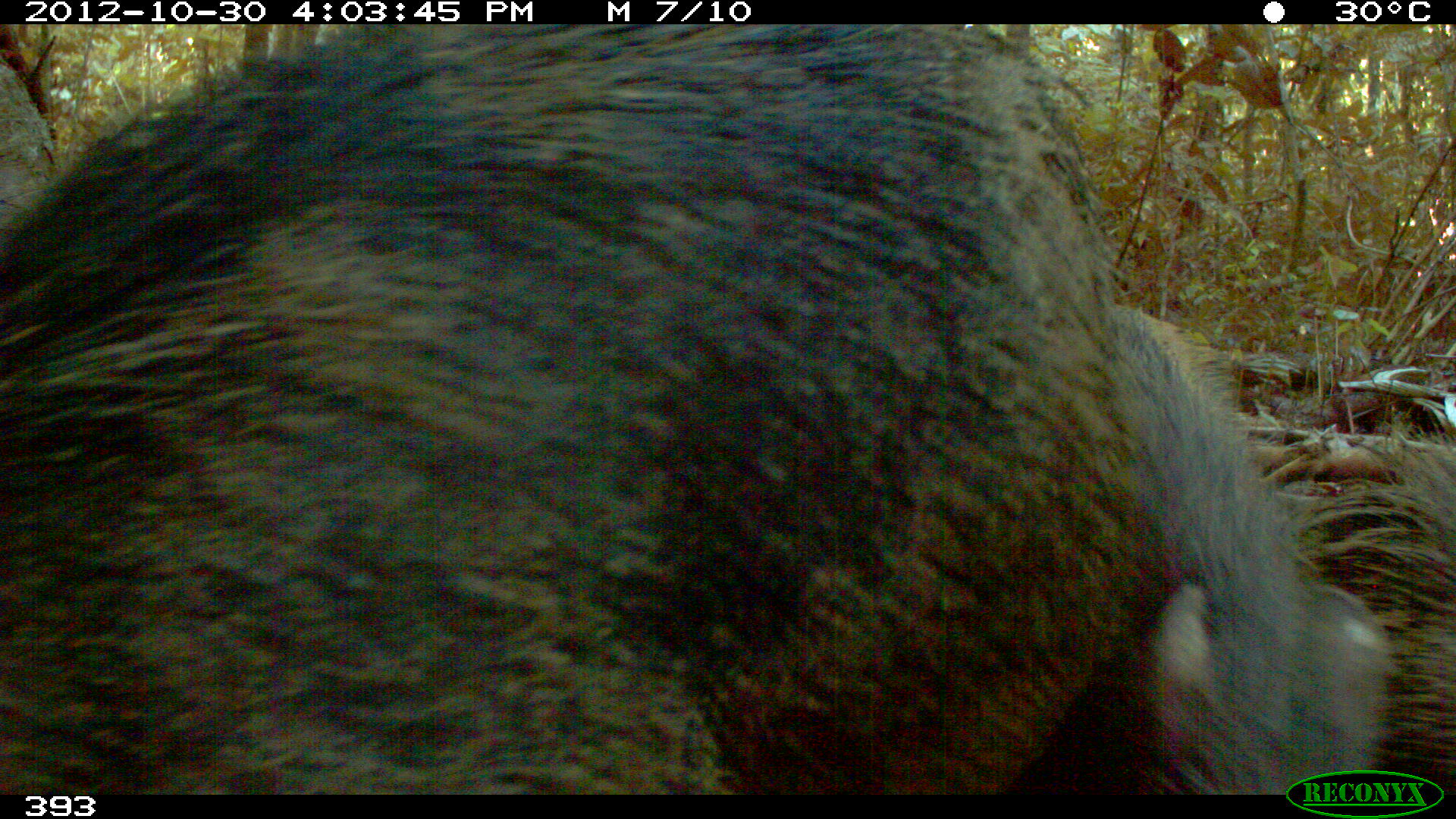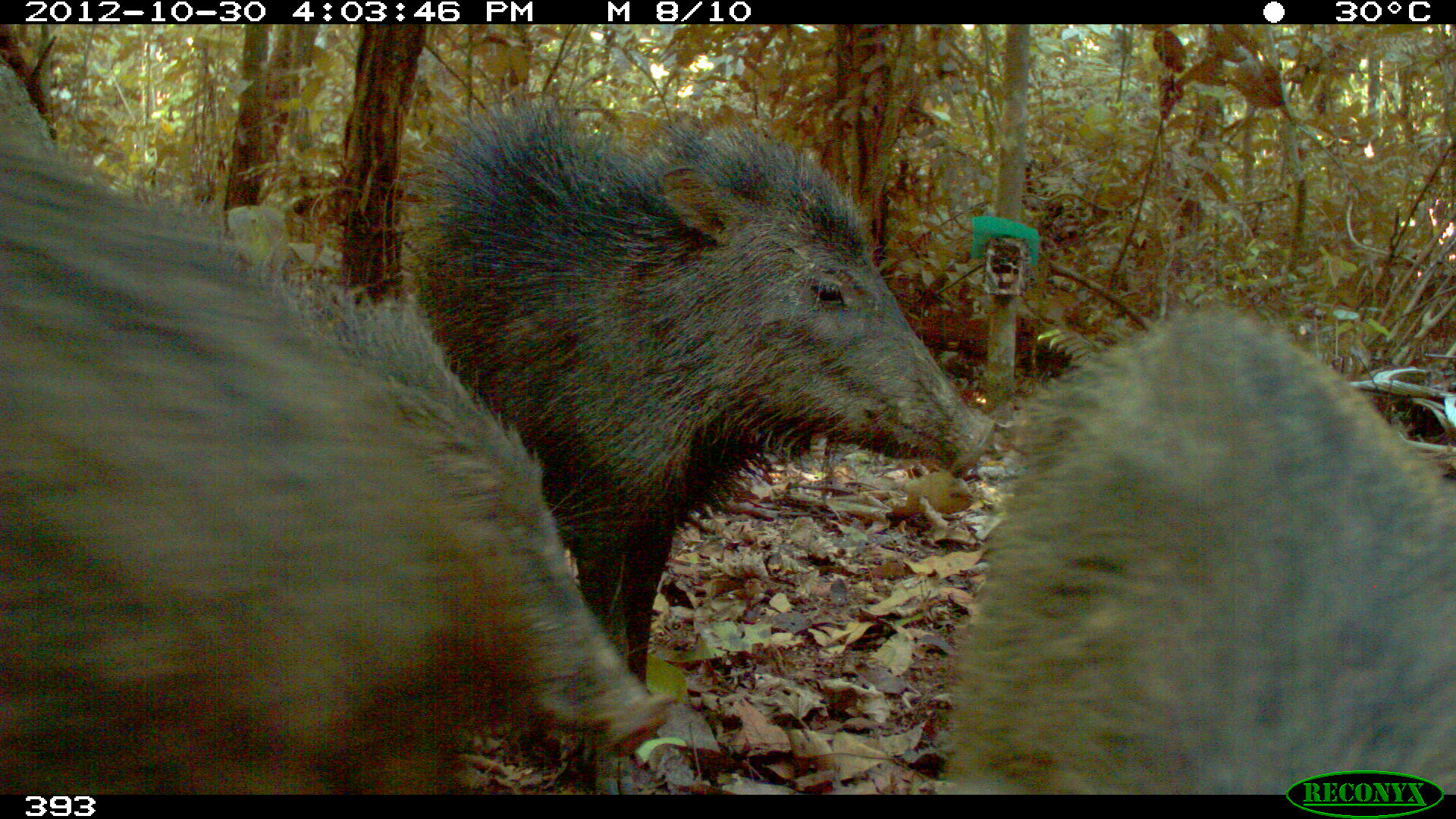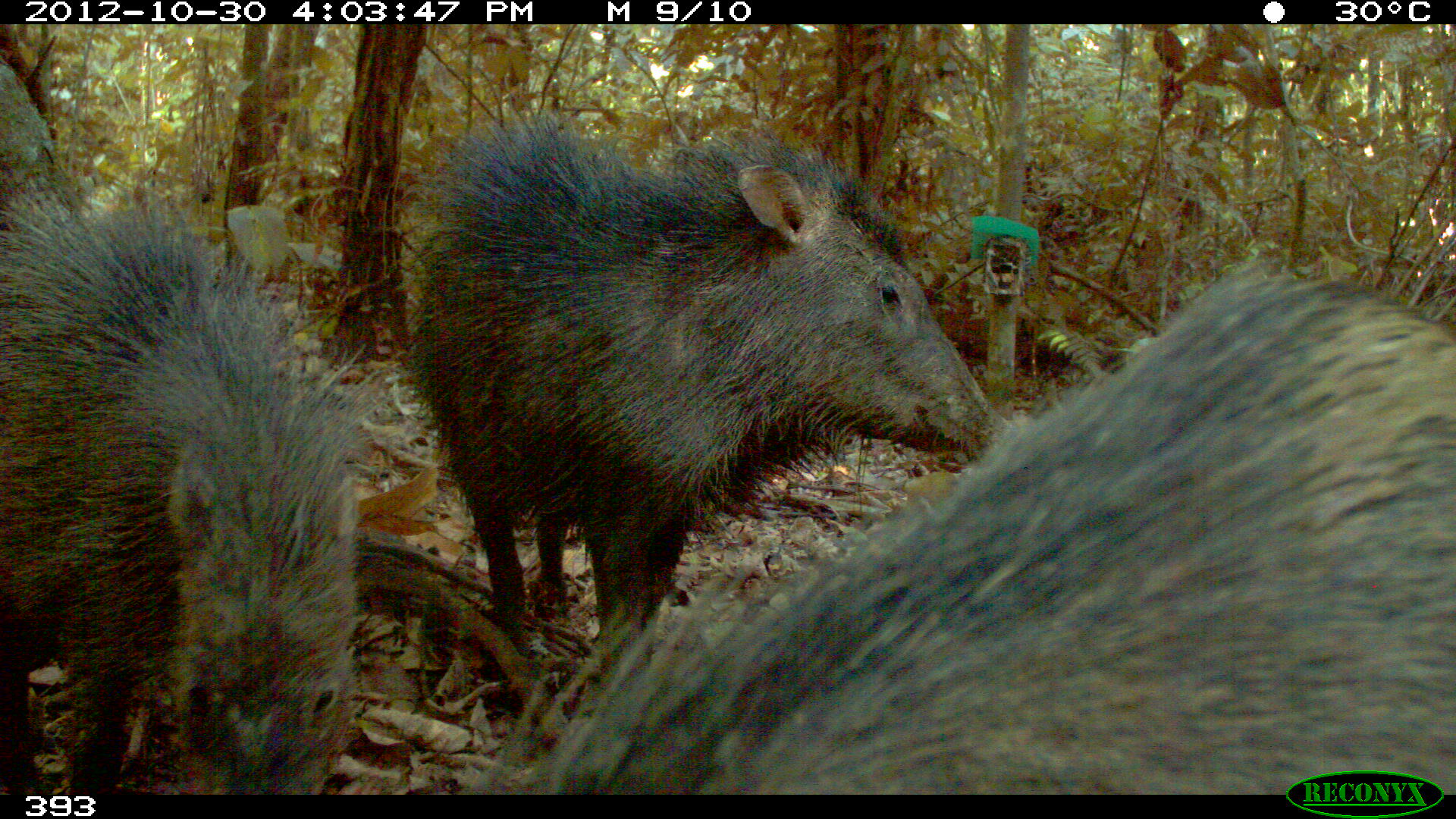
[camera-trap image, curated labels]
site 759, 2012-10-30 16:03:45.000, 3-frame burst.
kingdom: Animalia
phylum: Chordata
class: Mammalia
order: Artiodactyla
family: Tayassuidae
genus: Tayassu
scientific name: Tayassu pecari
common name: white-lipped peccary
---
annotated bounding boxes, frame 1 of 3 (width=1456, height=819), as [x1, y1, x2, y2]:
tayassu pecari: [0, 20, 1167, 797]; [1110, 298, 1393, 796]; [1267, 424, 1451, 793]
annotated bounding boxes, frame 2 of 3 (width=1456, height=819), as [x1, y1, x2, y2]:
tayassu pecari: [403, 91, 995, 688]; [1, 154, 465, 797]; [941, 300, 1456, 796]; [318, 283, 667, 759]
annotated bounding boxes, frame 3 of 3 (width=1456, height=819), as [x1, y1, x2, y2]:
tayassu pecari: [464, 270, 1456, 794]; [405, 110, 1015, 631]; [0, 173, 390, 795]